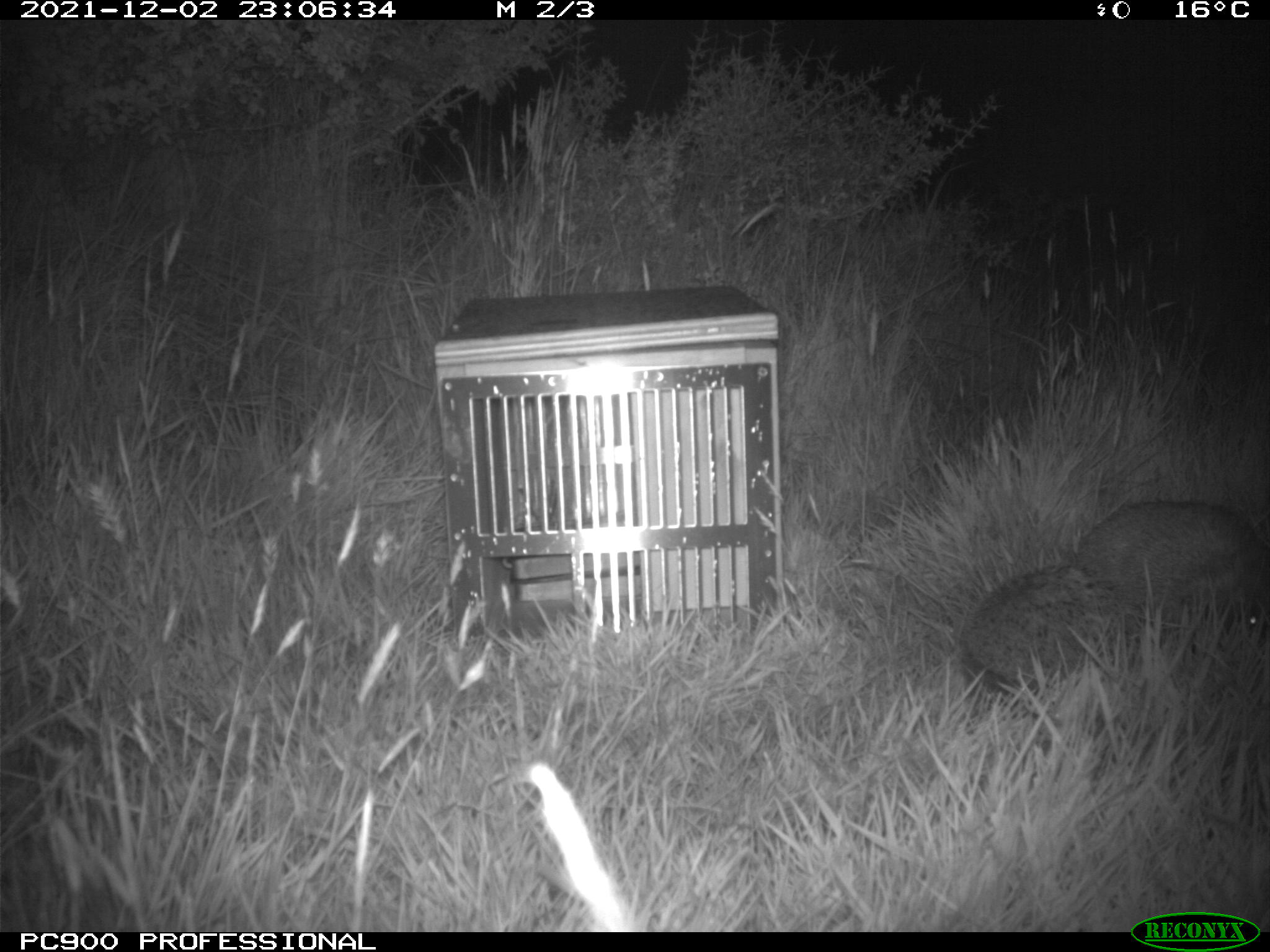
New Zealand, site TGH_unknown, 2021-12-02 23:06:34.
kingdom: Animalia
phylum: Chordata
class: Mammalia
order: Eulipotyphla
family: Erinaceidae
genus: Erinaceus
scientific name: Erinaceus europaeus europaeus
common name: european hedgehog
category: hedgehog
Hedgehog (european hedgehog) (Erinaceus europaeus europaeus).